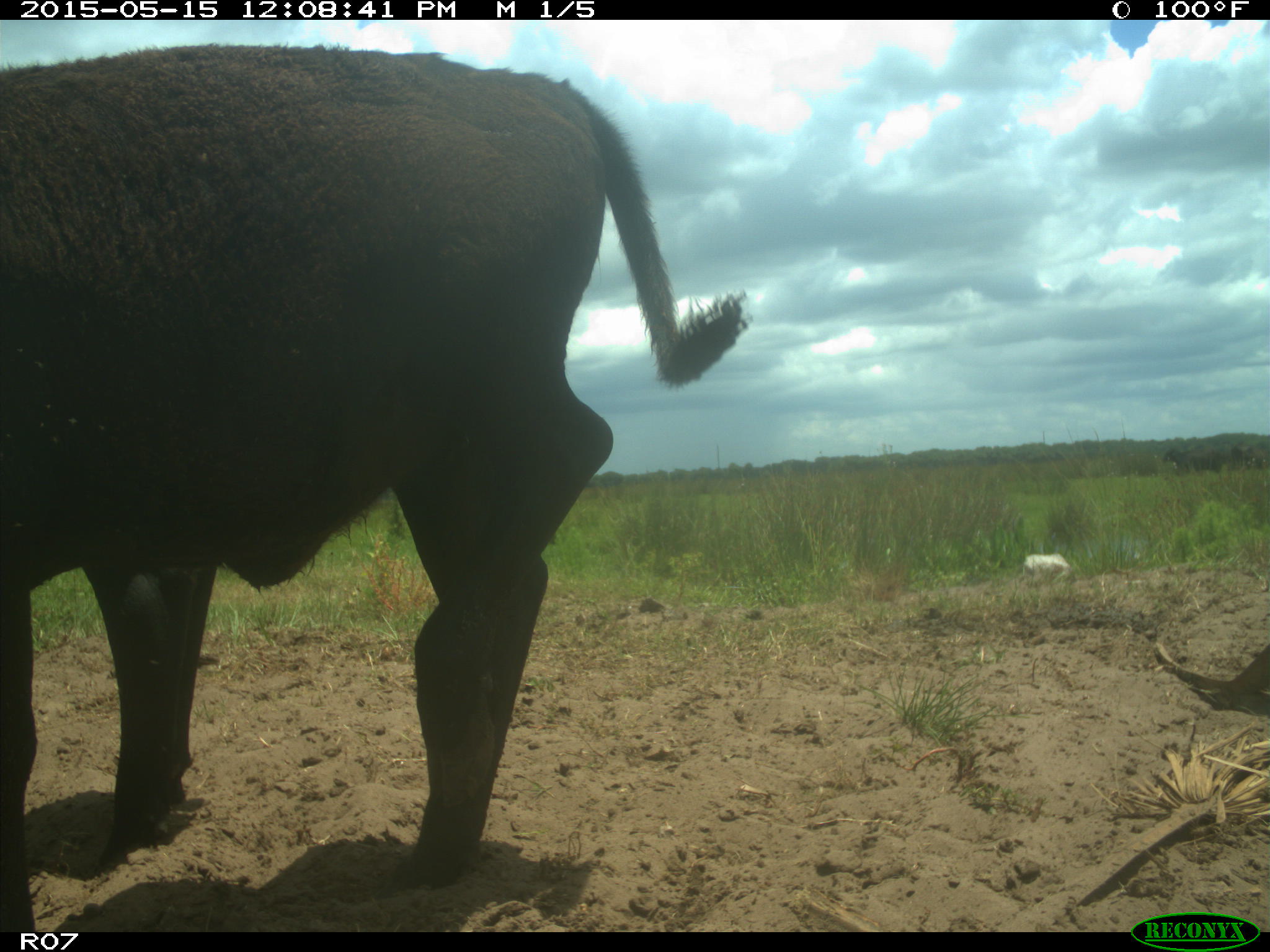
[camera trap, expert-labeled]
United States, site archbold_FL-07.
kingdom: Animalia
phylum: Chordata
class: Mammalia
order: Artiodactyla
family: Bovidae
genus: Bos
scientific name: Bos taurus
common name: domestic cow